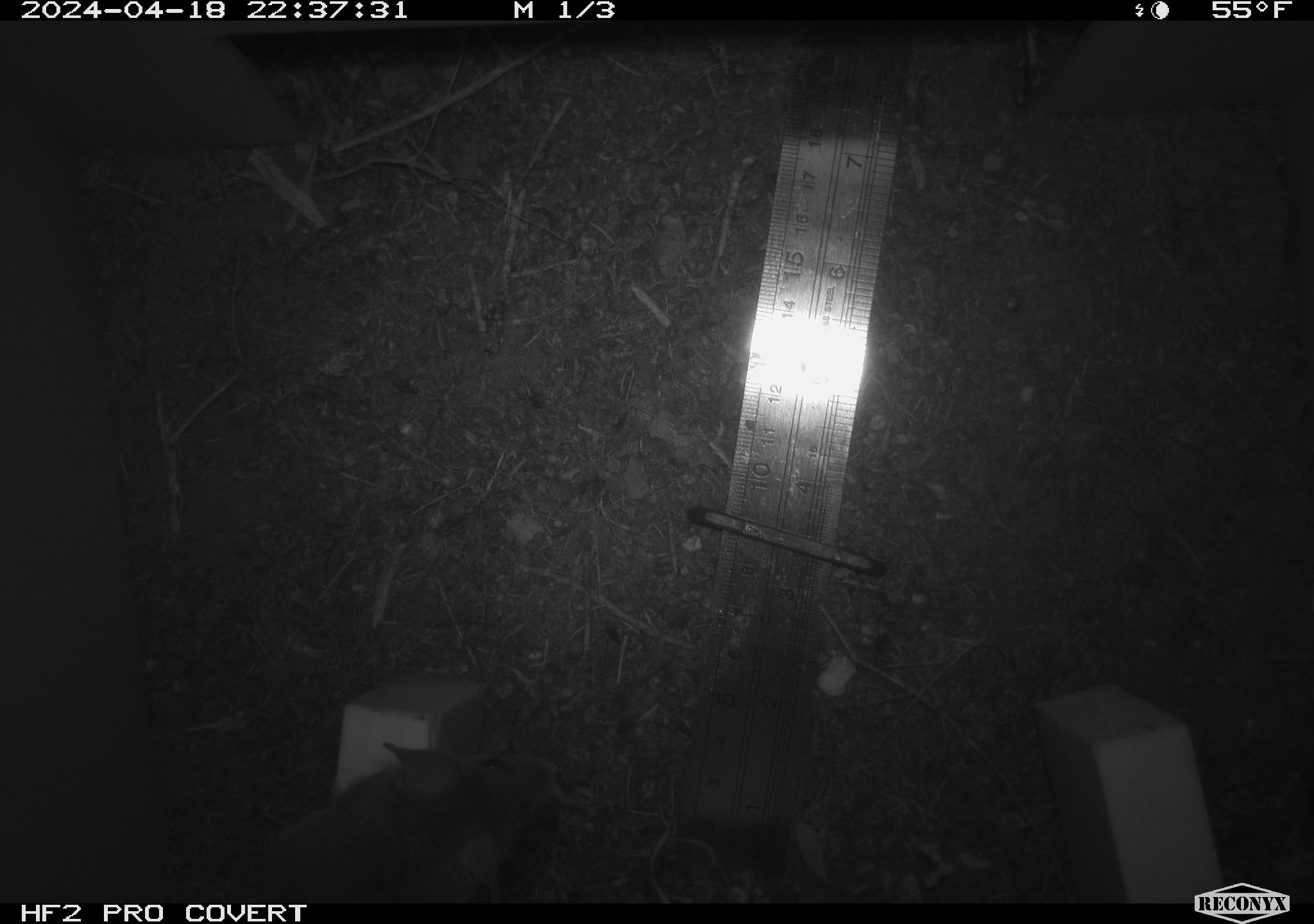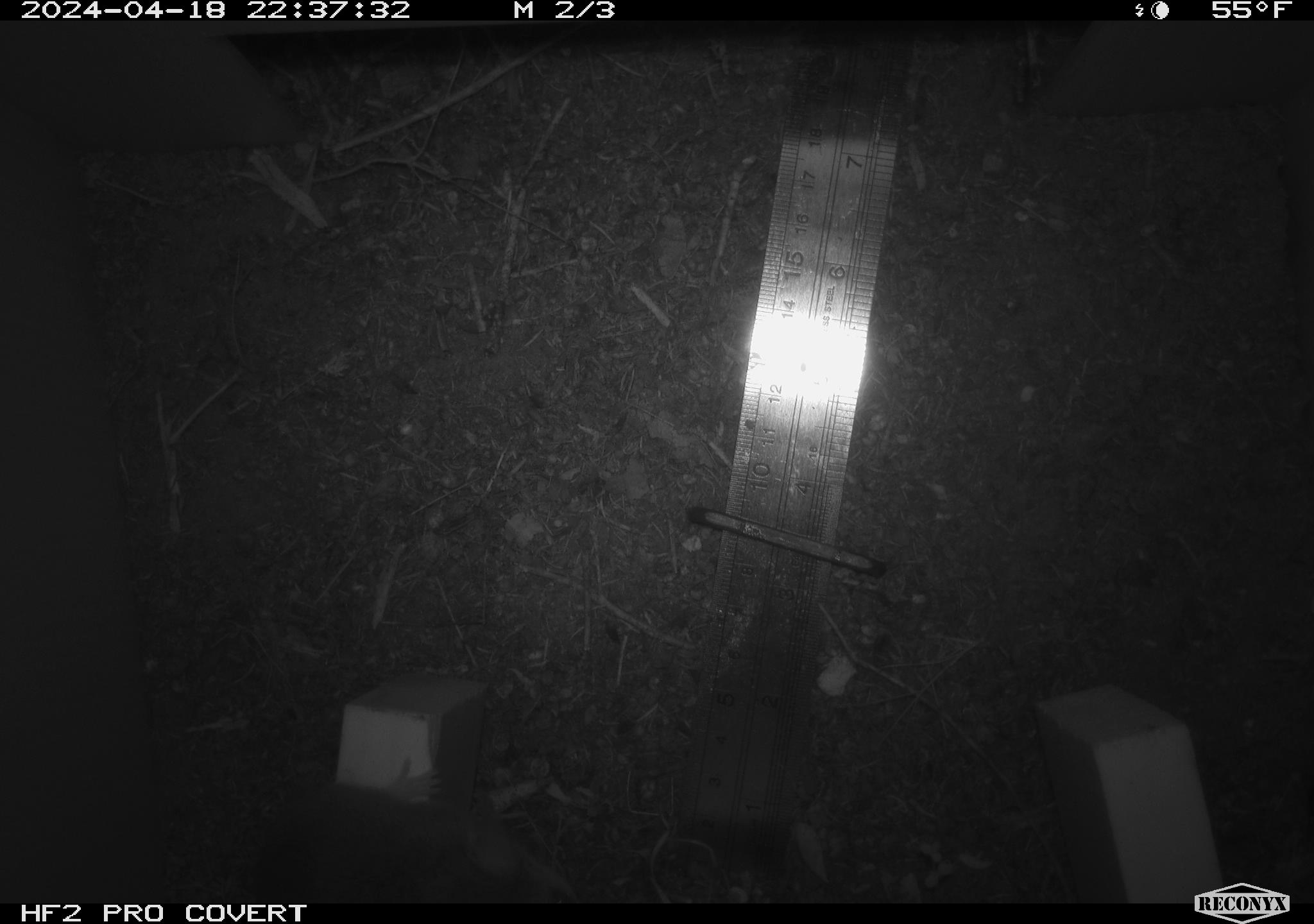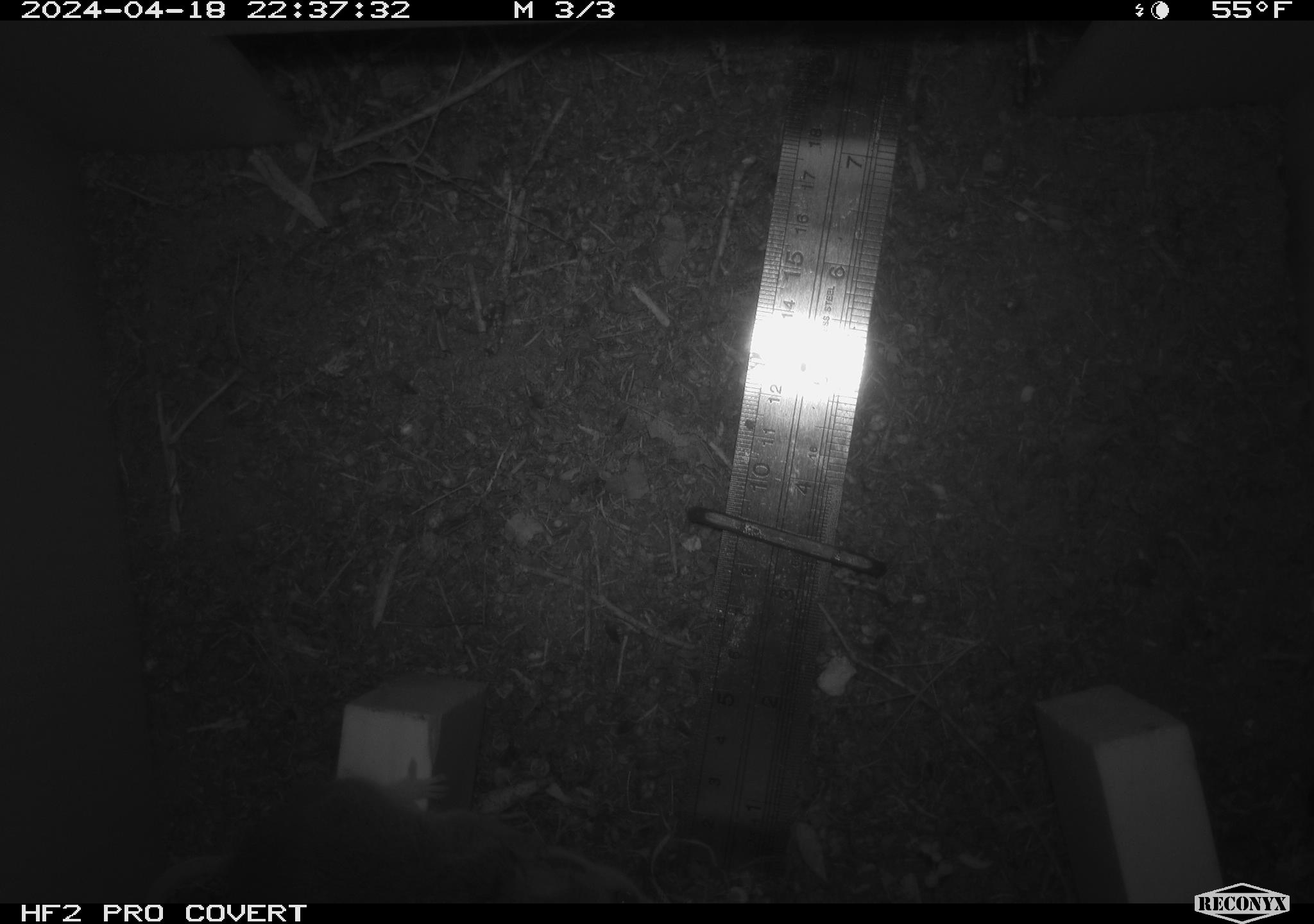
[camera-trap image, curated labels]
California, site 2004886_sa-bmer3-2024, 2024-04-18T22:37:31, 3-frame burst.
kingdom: Animalia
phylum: Chordata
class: Mammalia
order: Rodentia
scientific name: Rodentia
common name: mouse species